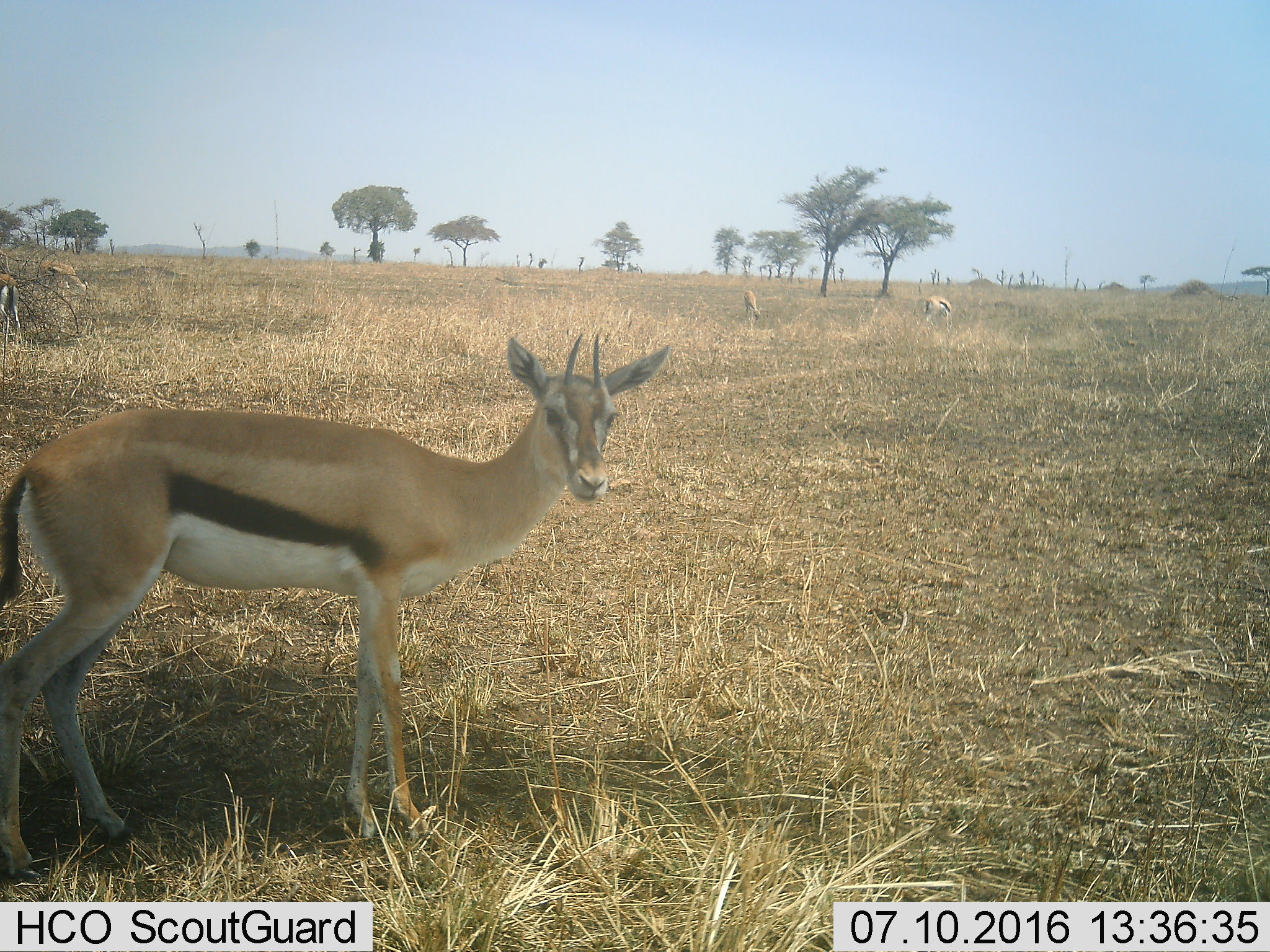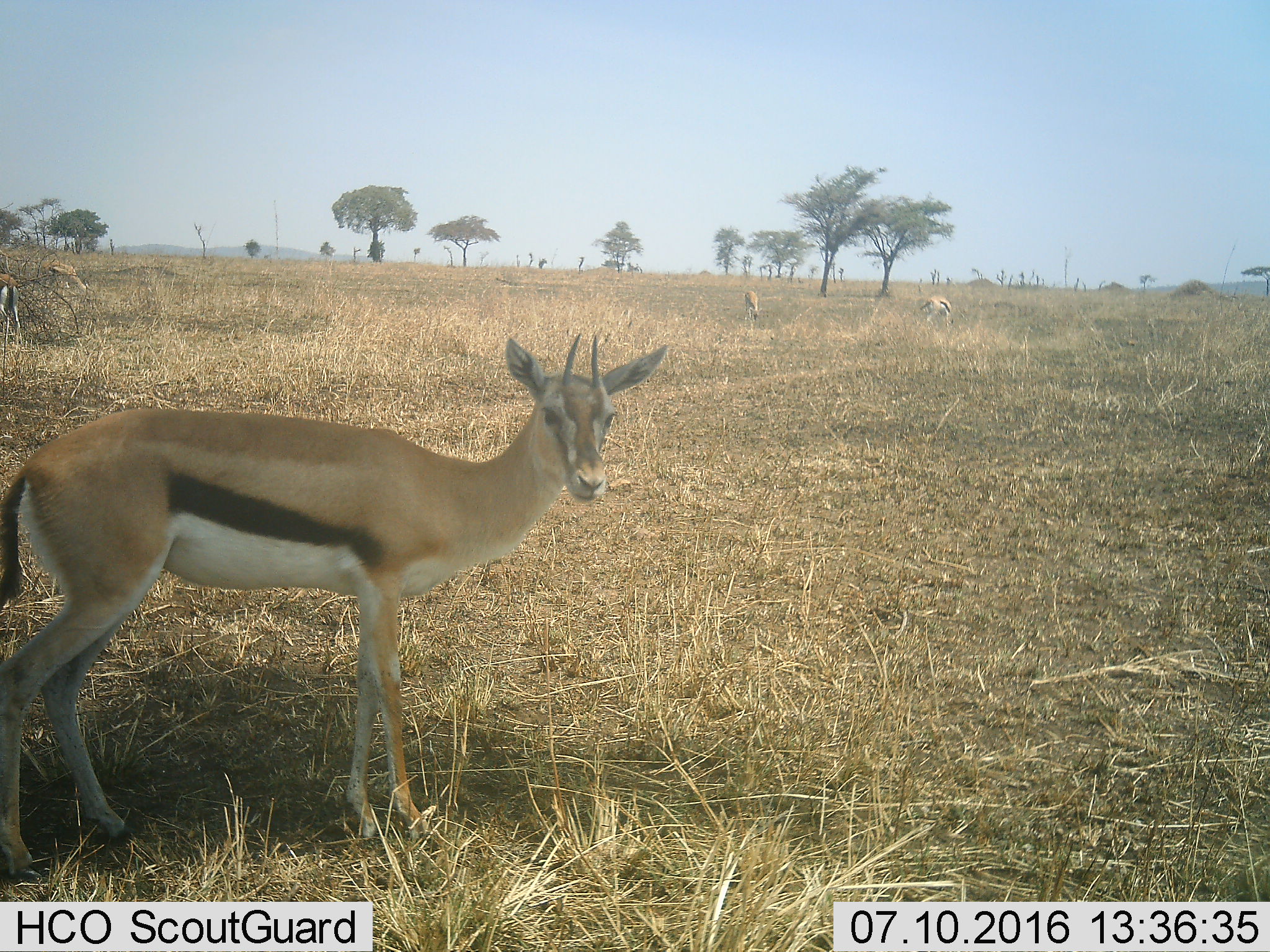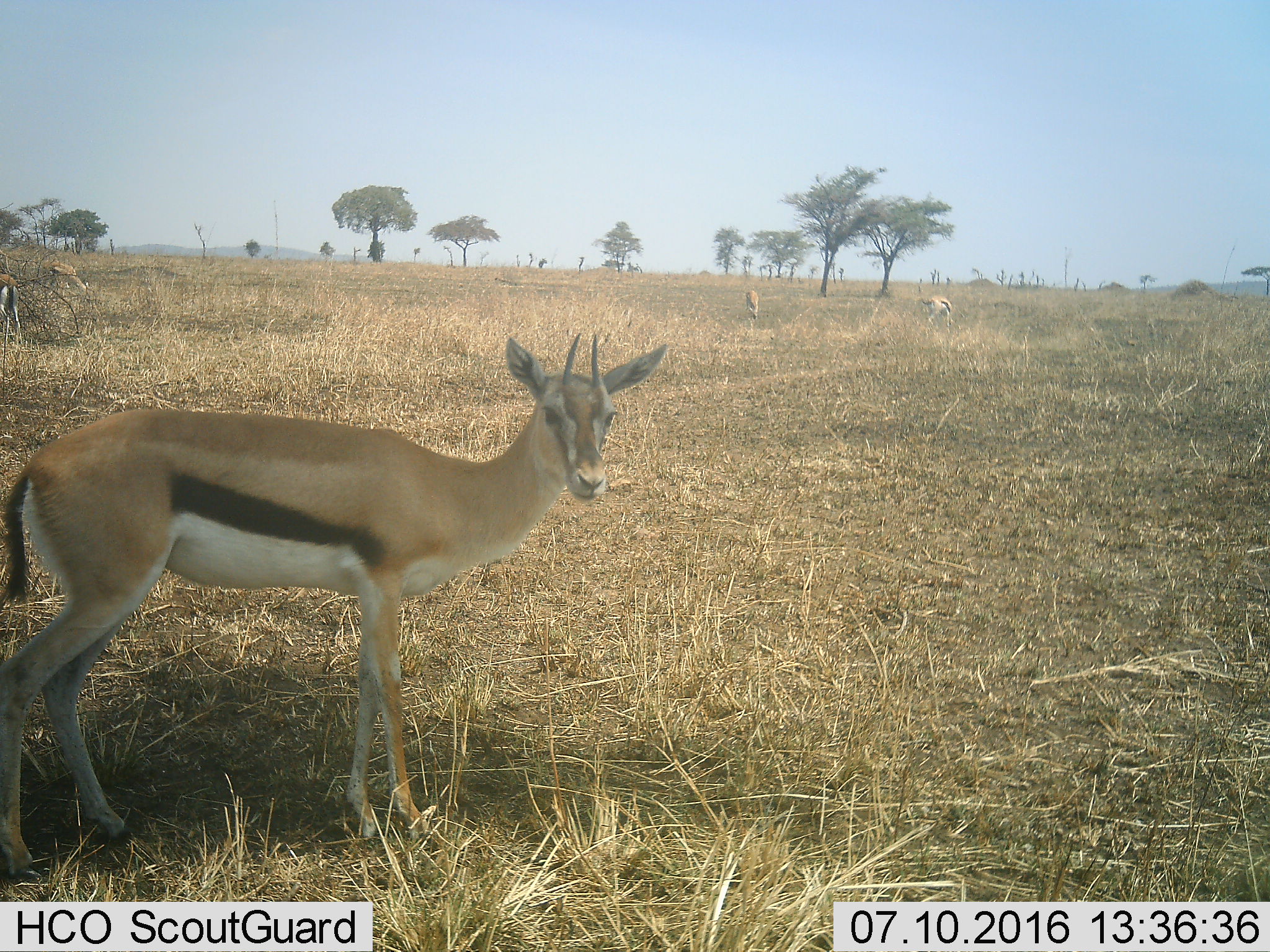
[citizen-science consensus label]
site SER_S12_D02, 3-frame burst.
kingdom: Animalia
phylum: Chordata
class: Mammalia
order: Artiodactyla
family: Bovidae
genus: Eudorcas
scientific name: Eudorcas thomsonii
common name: thomson's gazelle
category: gazellethomsons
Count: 5.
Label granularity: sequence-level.